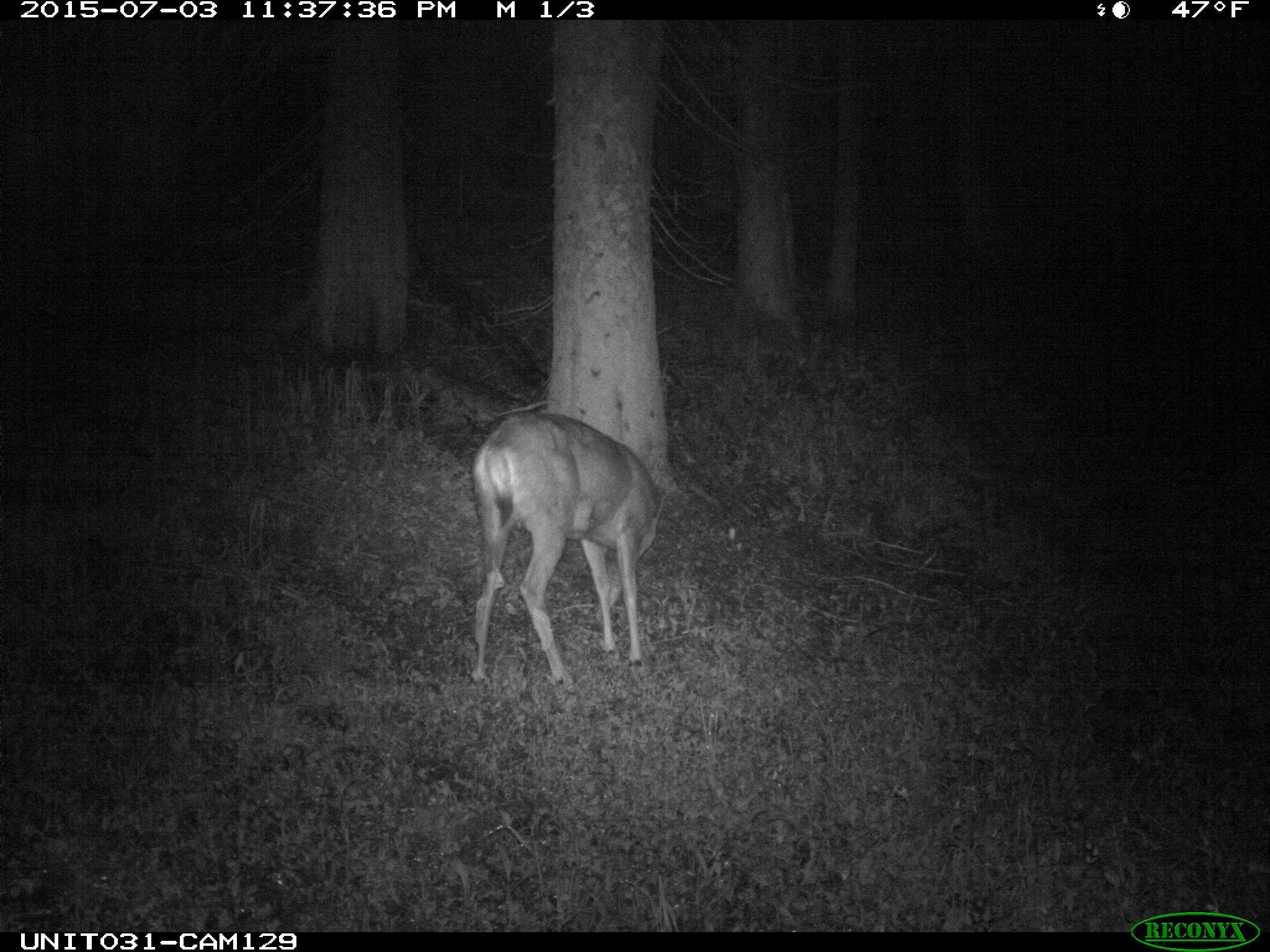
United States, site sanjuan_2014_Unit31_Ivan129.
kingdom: Animalia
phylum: Chordata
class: Mammalia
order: Artiodactyla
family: Cervidae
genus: Odocoileus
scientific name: Odocoileus hemionus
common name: mule deer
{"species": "Odocoileus hemionus (mule deer)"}